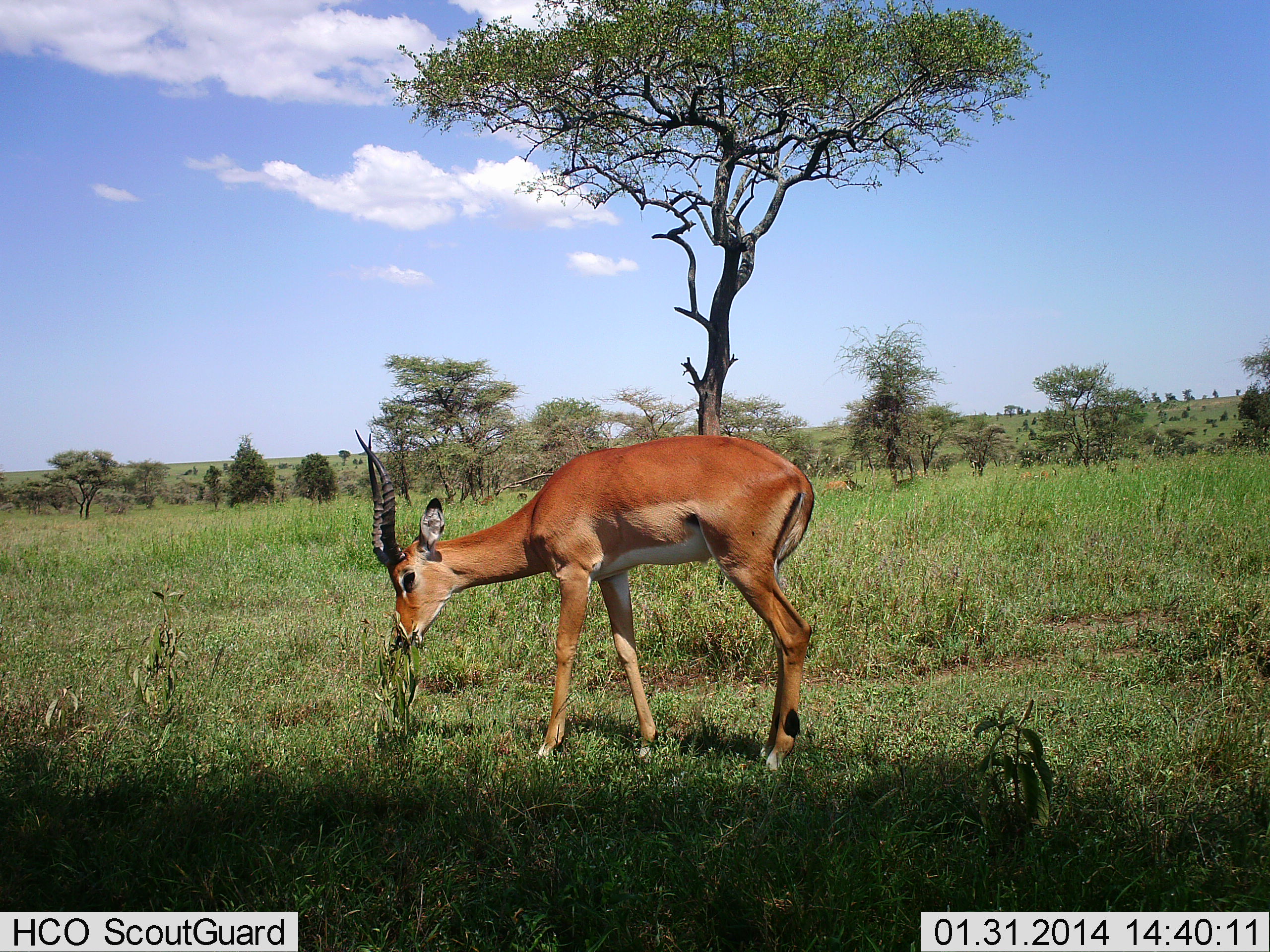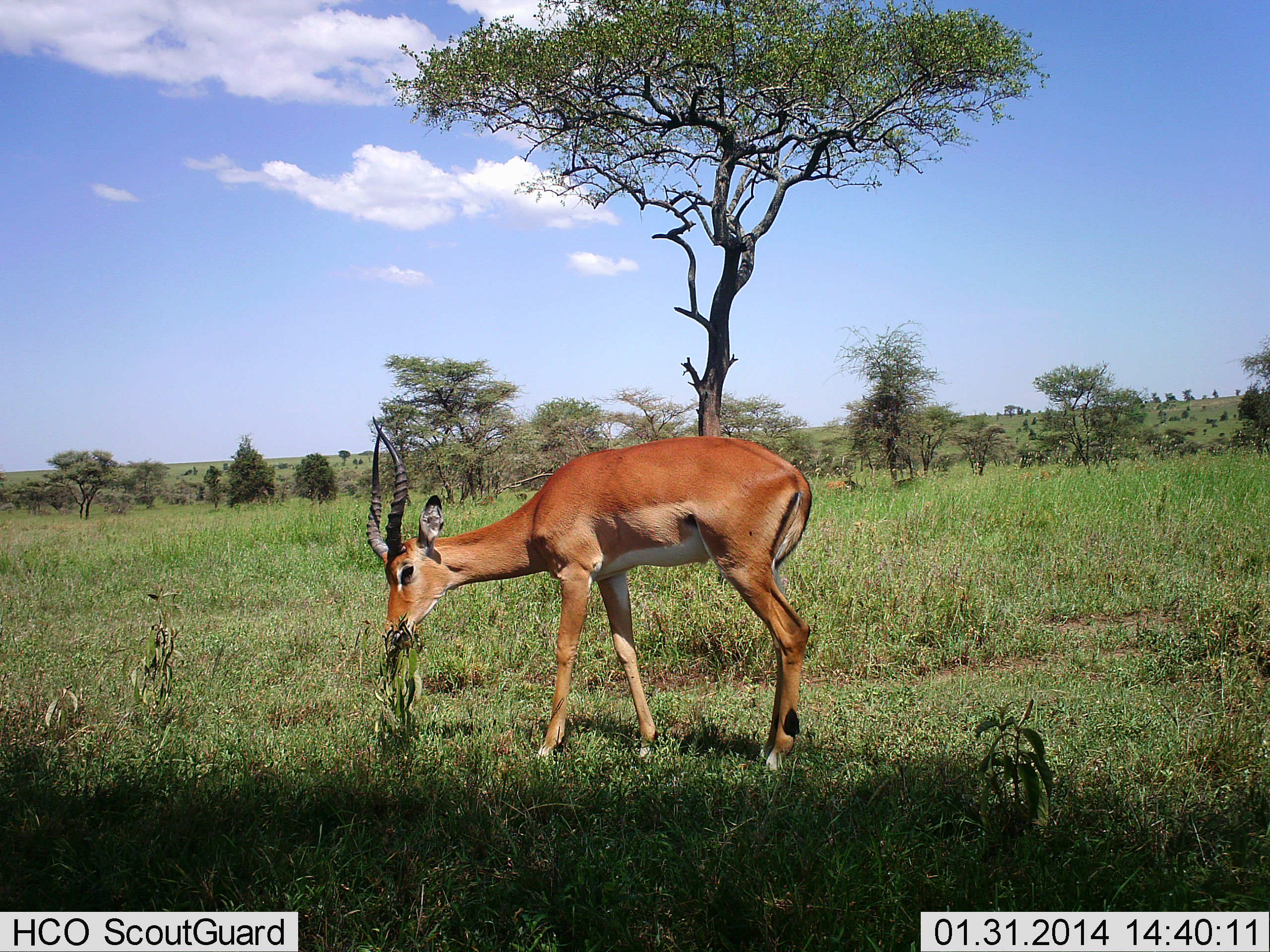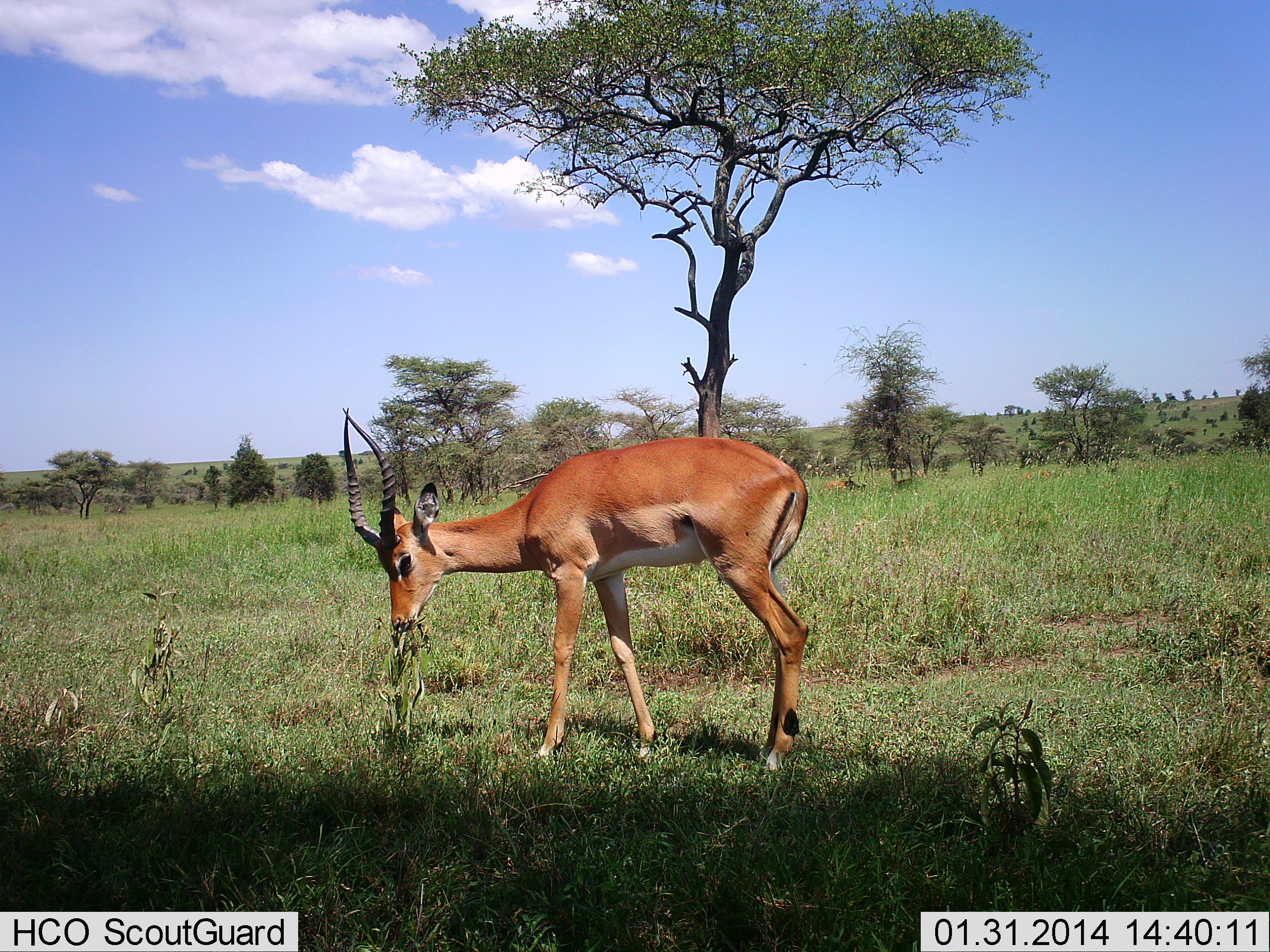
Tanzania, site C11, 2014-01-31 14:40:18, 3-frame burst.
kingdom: Animalia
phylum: Chordata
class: Mammalia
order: Artiodactyla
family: Bovidae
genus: Aepyceros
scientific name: Aepyceros melampus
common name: impala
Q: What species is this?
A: Impala (Aepyceros melampus).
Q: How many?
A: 1.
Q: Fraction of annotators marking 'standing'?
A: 20%.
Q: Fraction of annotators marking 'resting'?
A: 0%.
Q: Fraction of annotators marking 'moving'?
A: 0%.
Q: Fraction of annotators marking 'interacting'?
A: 0%.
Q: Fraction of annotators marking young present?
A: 0%.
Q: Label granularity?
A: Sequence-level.